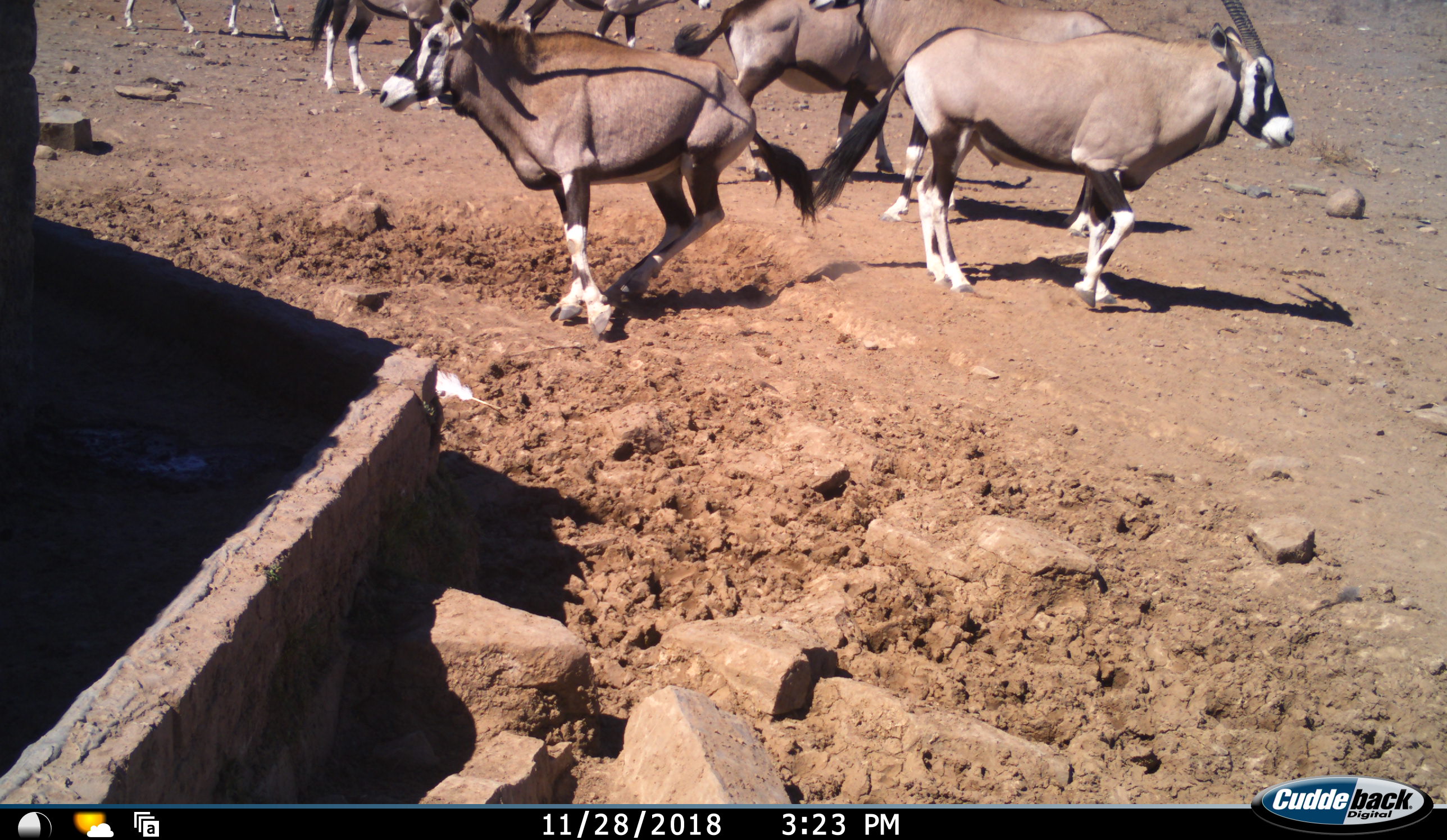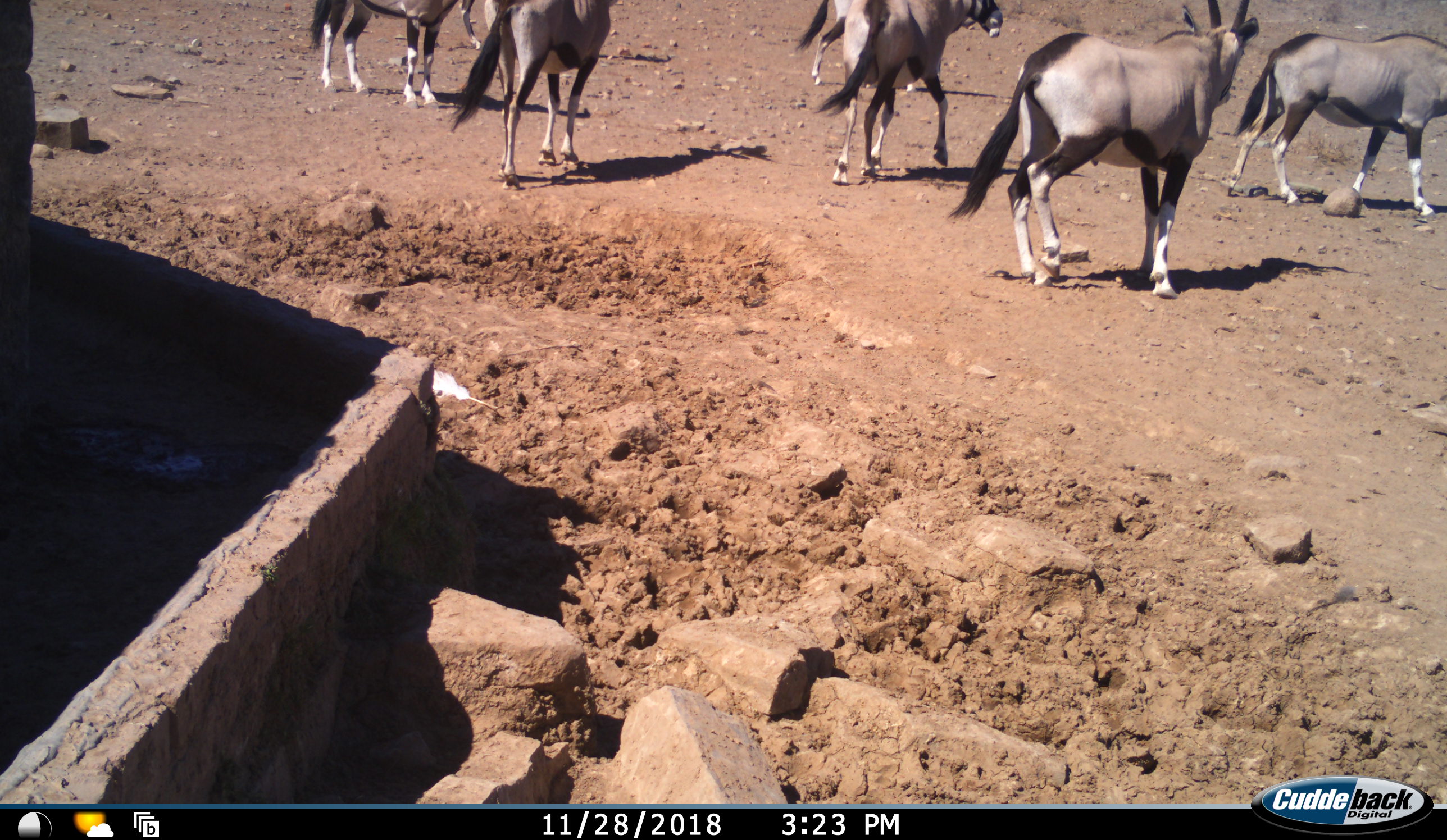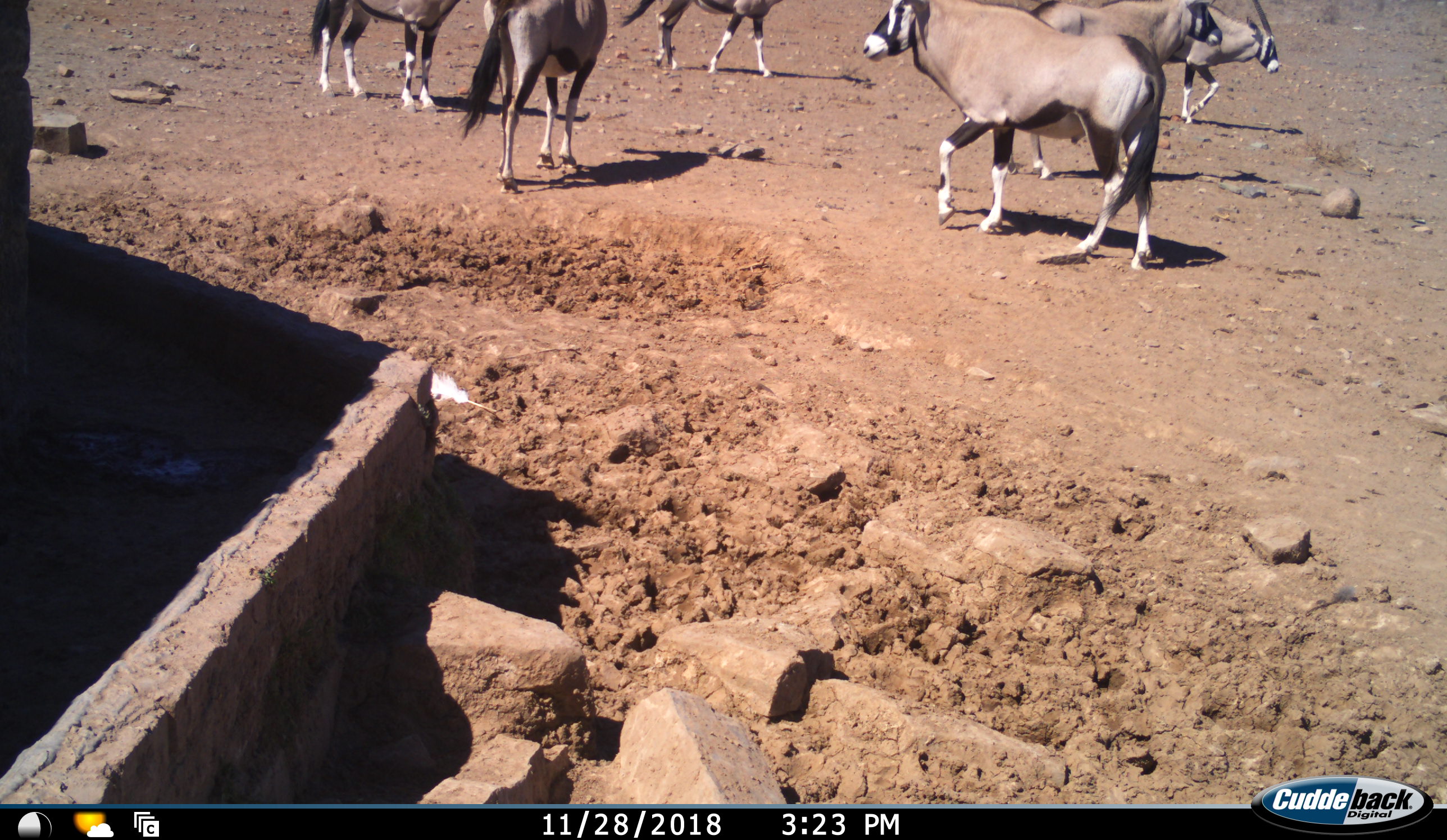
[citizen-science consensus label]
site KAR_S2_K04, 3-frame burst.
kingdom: Animalia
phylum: Chordata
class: Mammalia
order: Artiodactyla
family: Bovidae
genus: Oryx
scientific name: Oryx gazella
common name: gemsbok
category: oryx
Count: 7.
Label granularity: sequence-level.